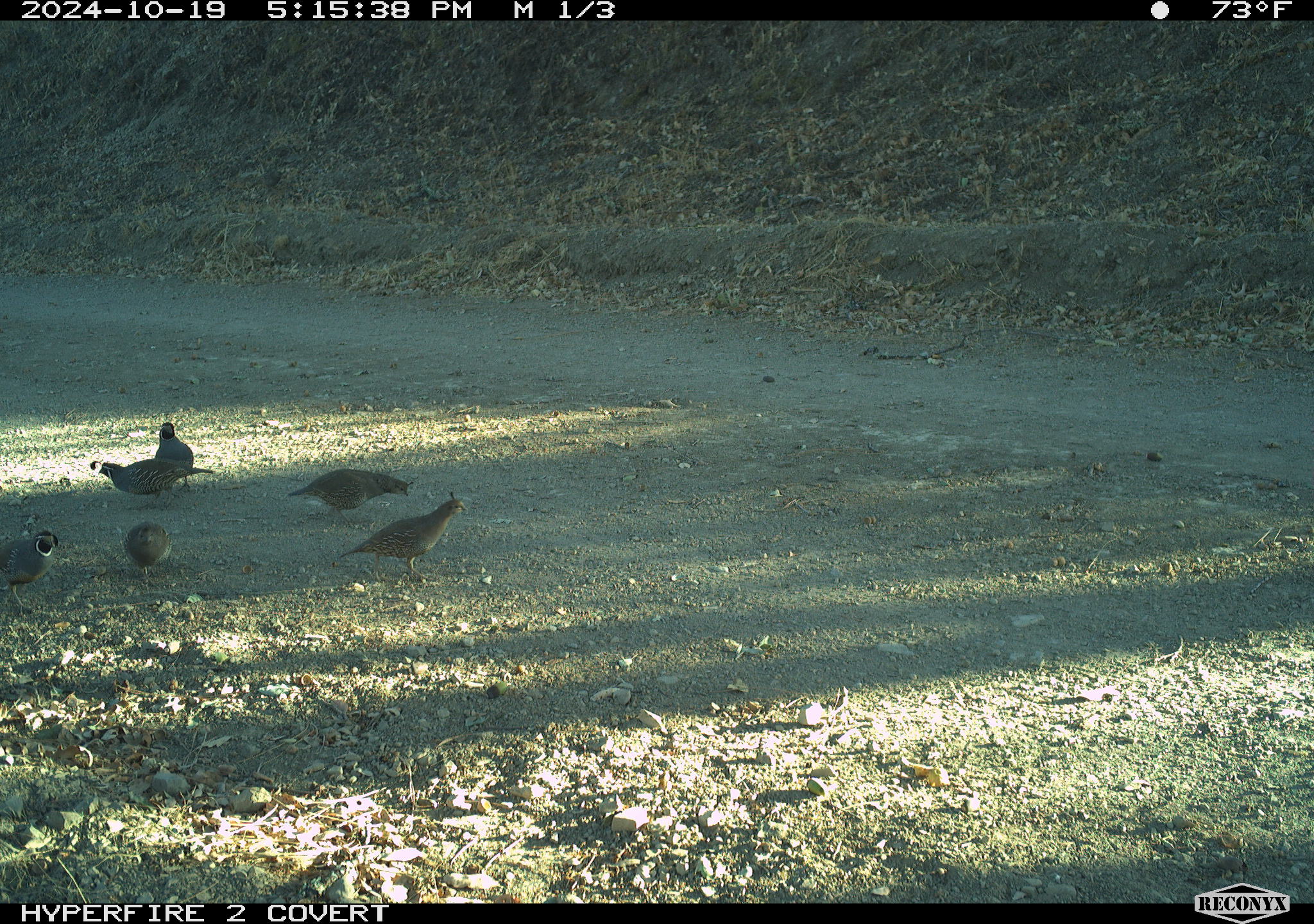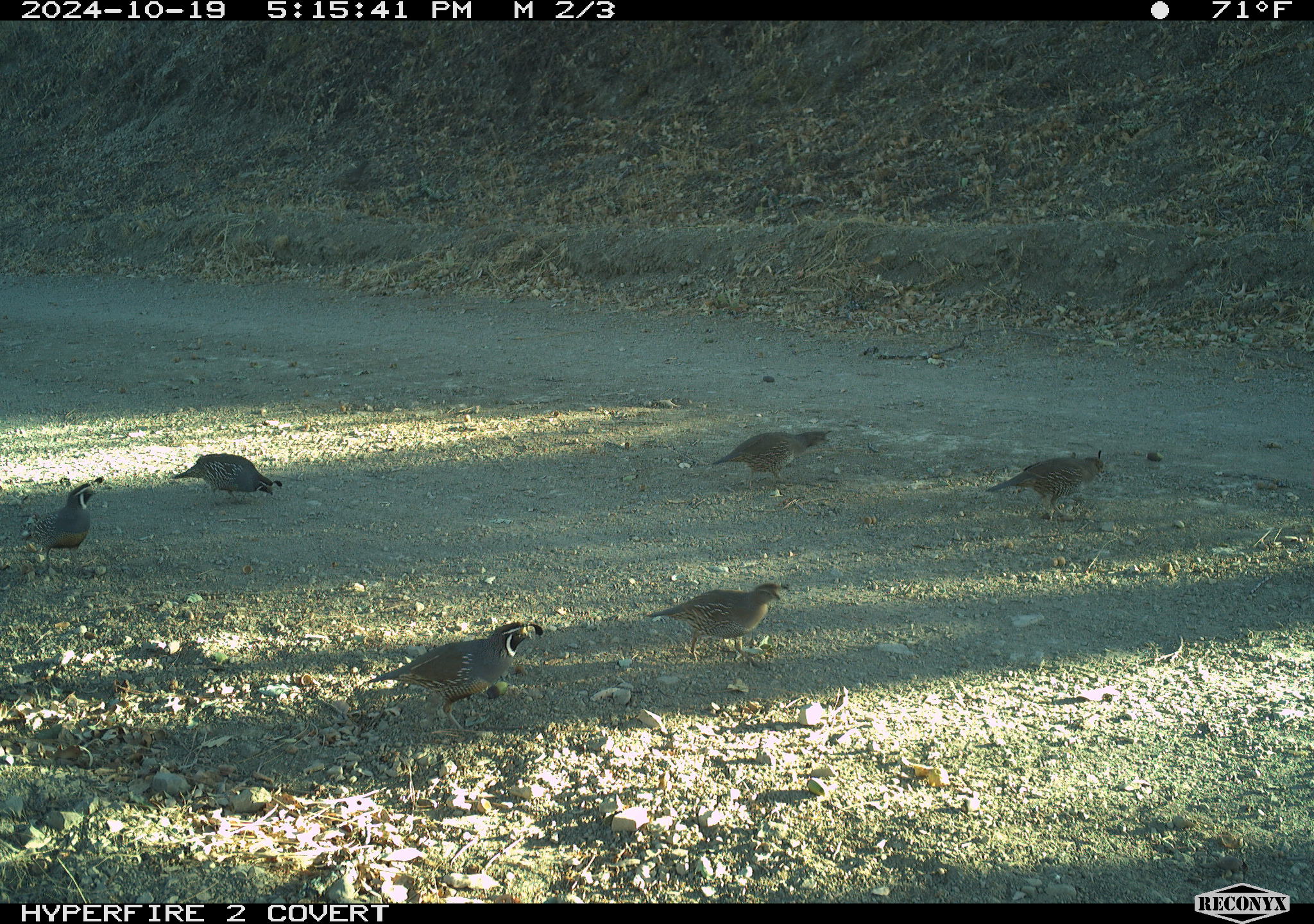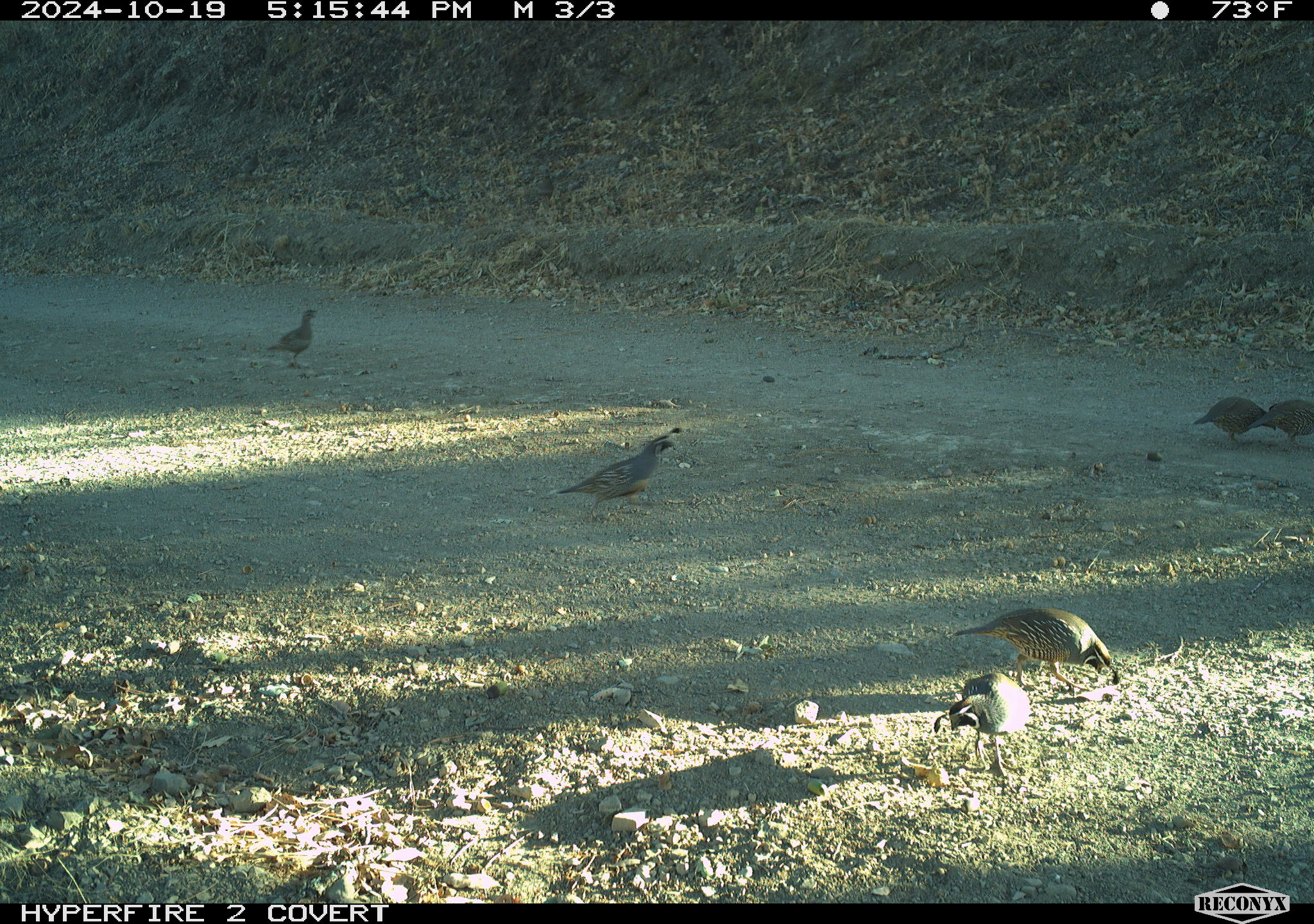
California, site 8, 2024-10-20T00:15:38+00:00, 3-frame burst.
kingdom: Animalia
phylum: Chordata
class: Aves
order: Galliformes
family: Odontophoridae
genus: Callipepla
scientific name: Callipepla californica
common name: california quail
California quail (Callipepla californica).